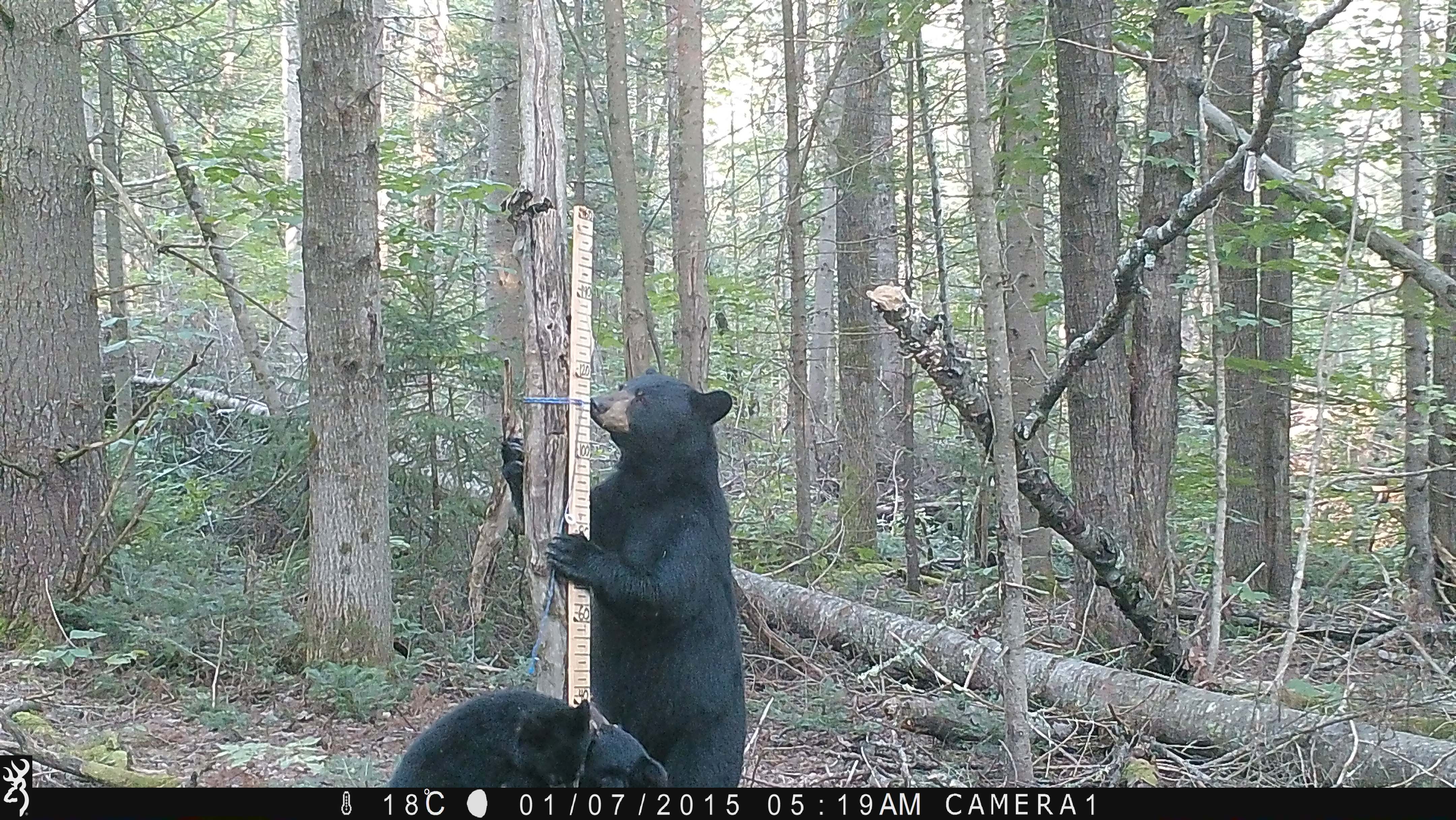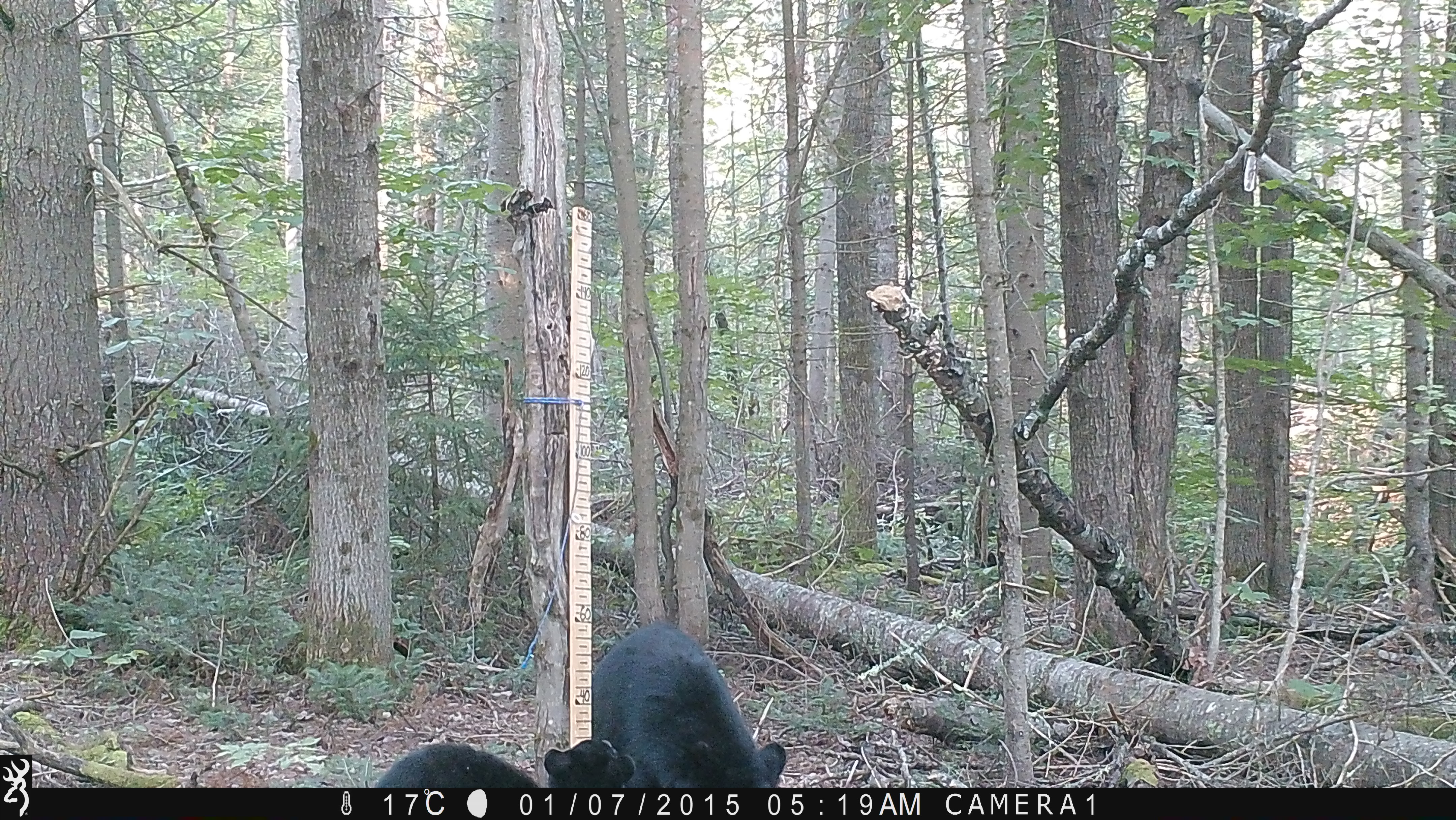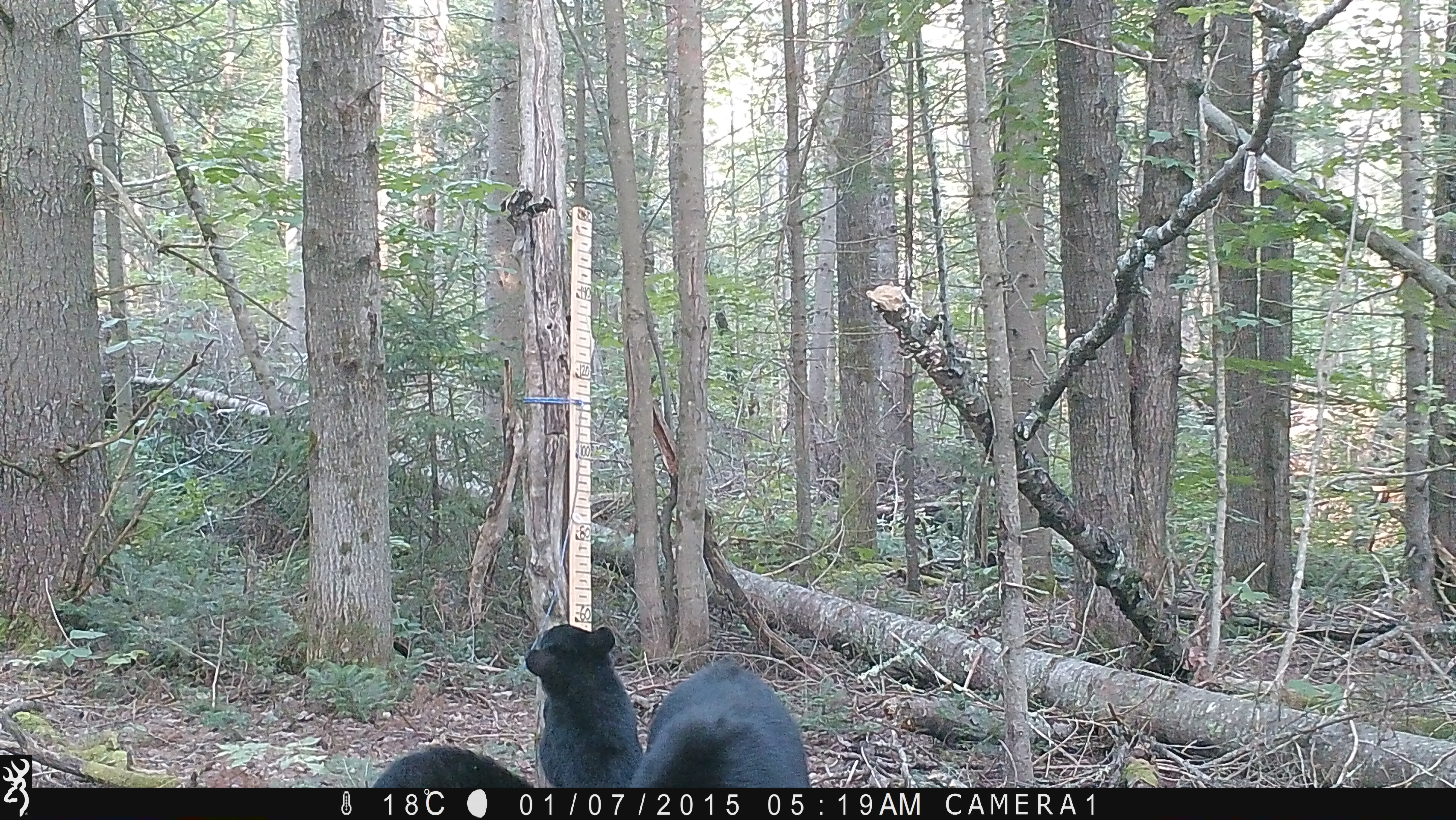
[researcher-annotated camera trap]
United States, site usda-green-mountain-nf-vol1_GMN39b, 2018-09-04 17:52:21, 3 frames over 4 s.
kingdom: Animalia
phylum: Chordata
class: Mammalia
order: Carnivora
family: Ursidae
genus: Ursus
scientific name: Ursus americanus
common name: black bear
Black bear (Ursus americanus).